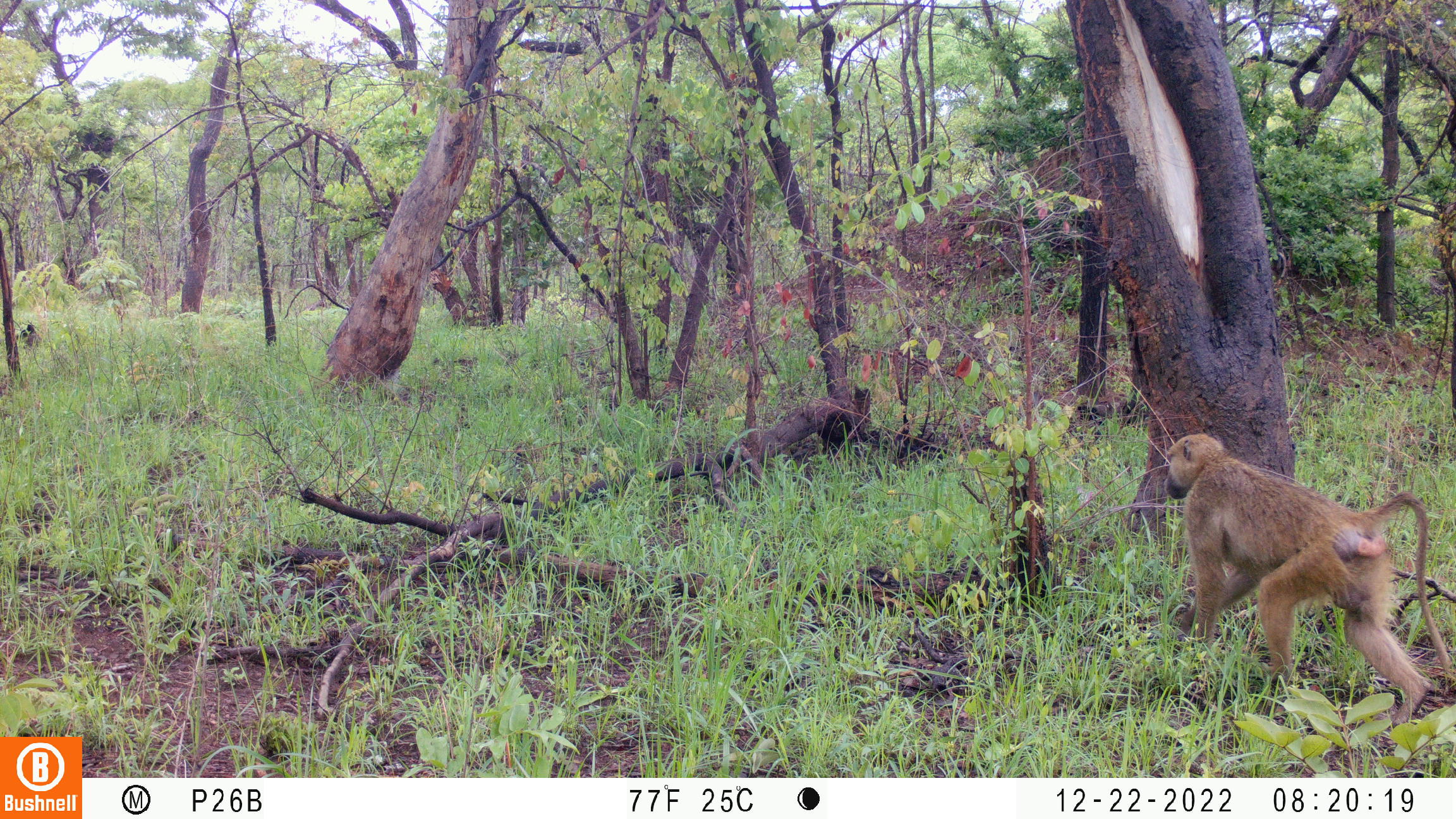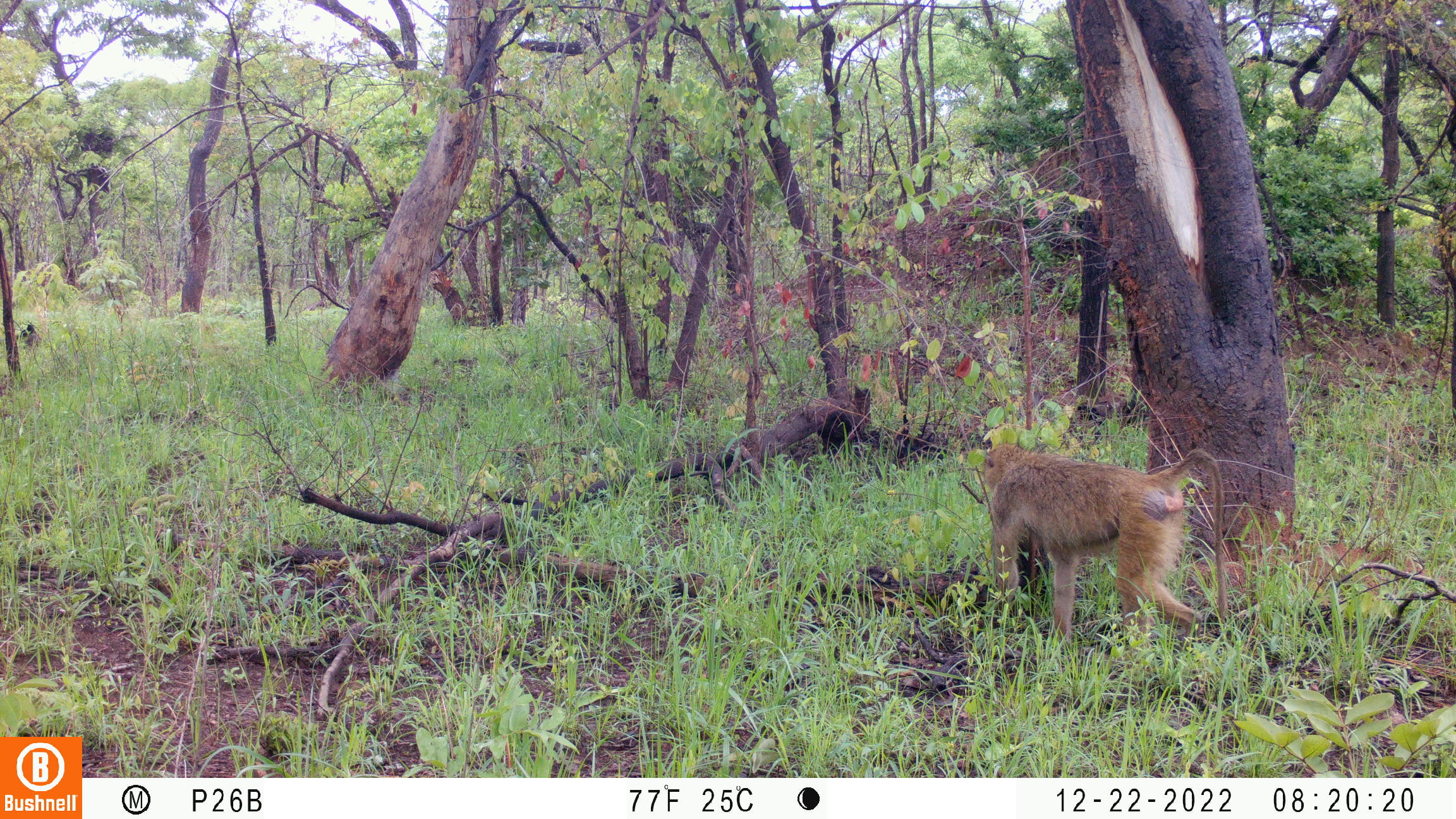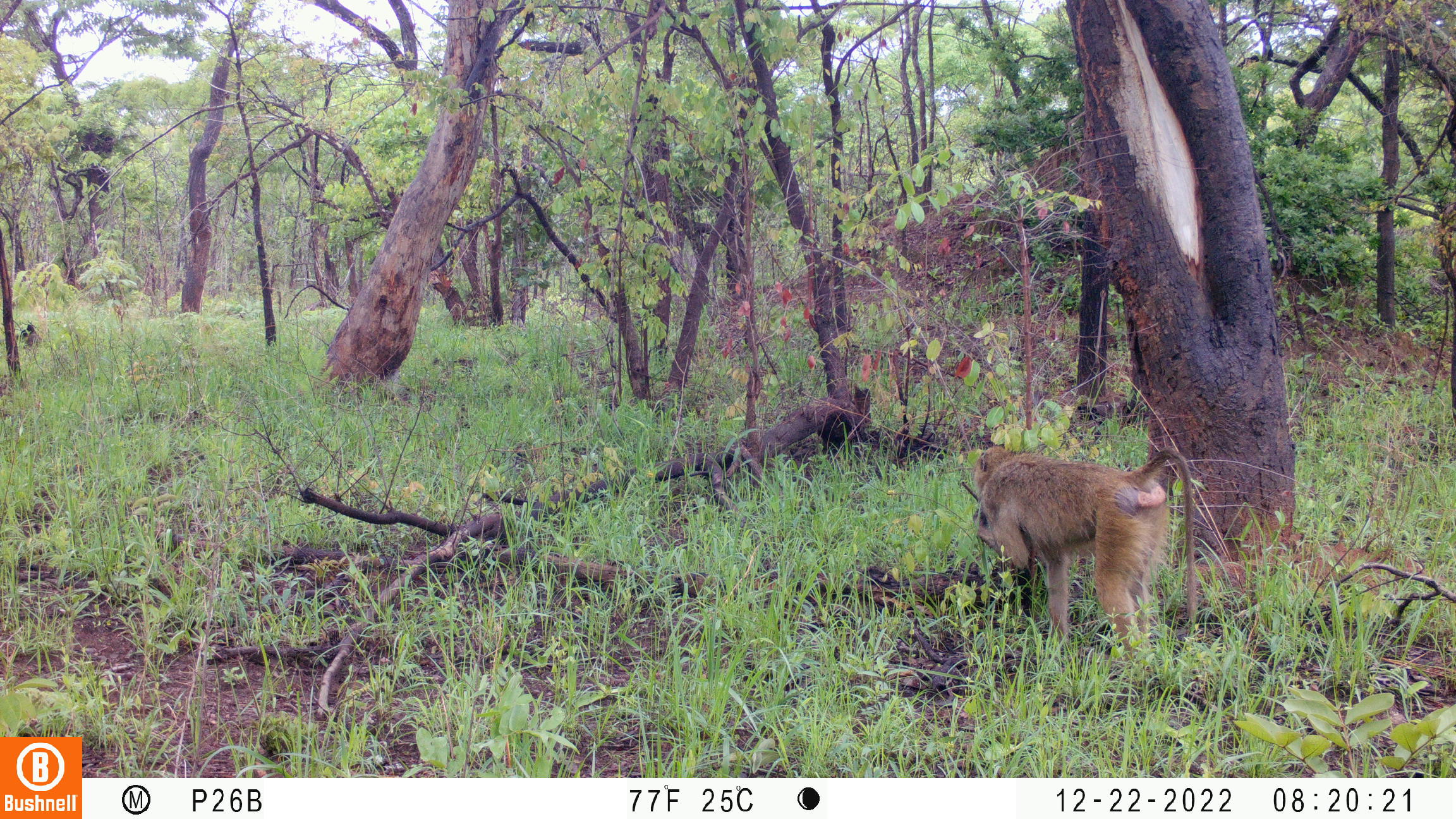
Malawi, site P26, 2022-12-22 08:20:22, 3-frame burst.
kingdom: Animalia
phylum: Chordata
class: Mammalia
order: Primates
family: Cercopithecidae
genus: Papio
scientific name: Papio cynocephalus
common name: yellow baboon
Yellow baboon (Papio cynocephalus), count 1.